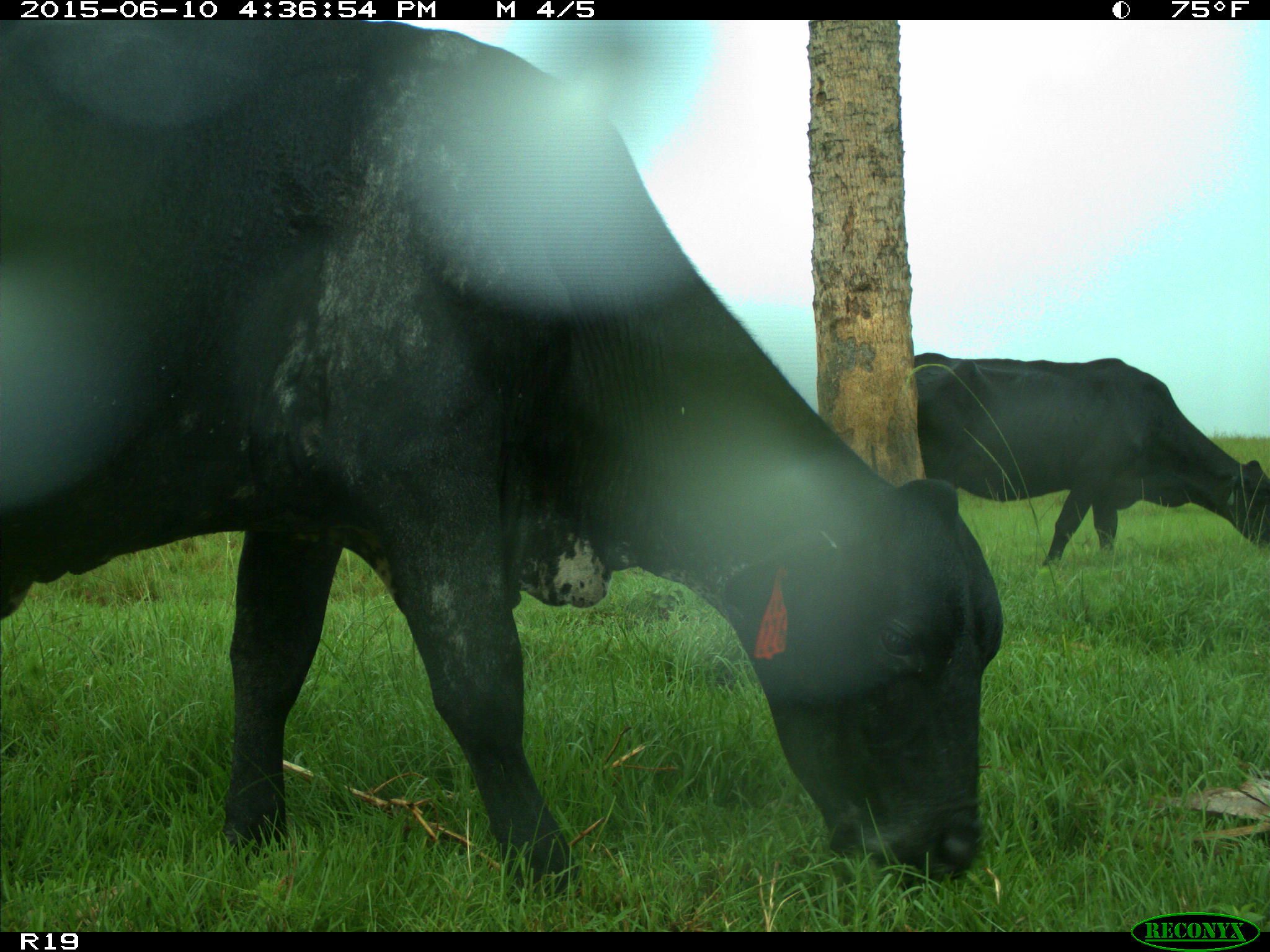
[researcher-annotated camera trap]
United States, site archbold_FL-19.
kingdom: Animalia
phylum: Chordata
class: Mammalia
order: Artiodactyla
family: Bovidae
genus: Bos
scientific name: Bos taurus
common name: domestic cow